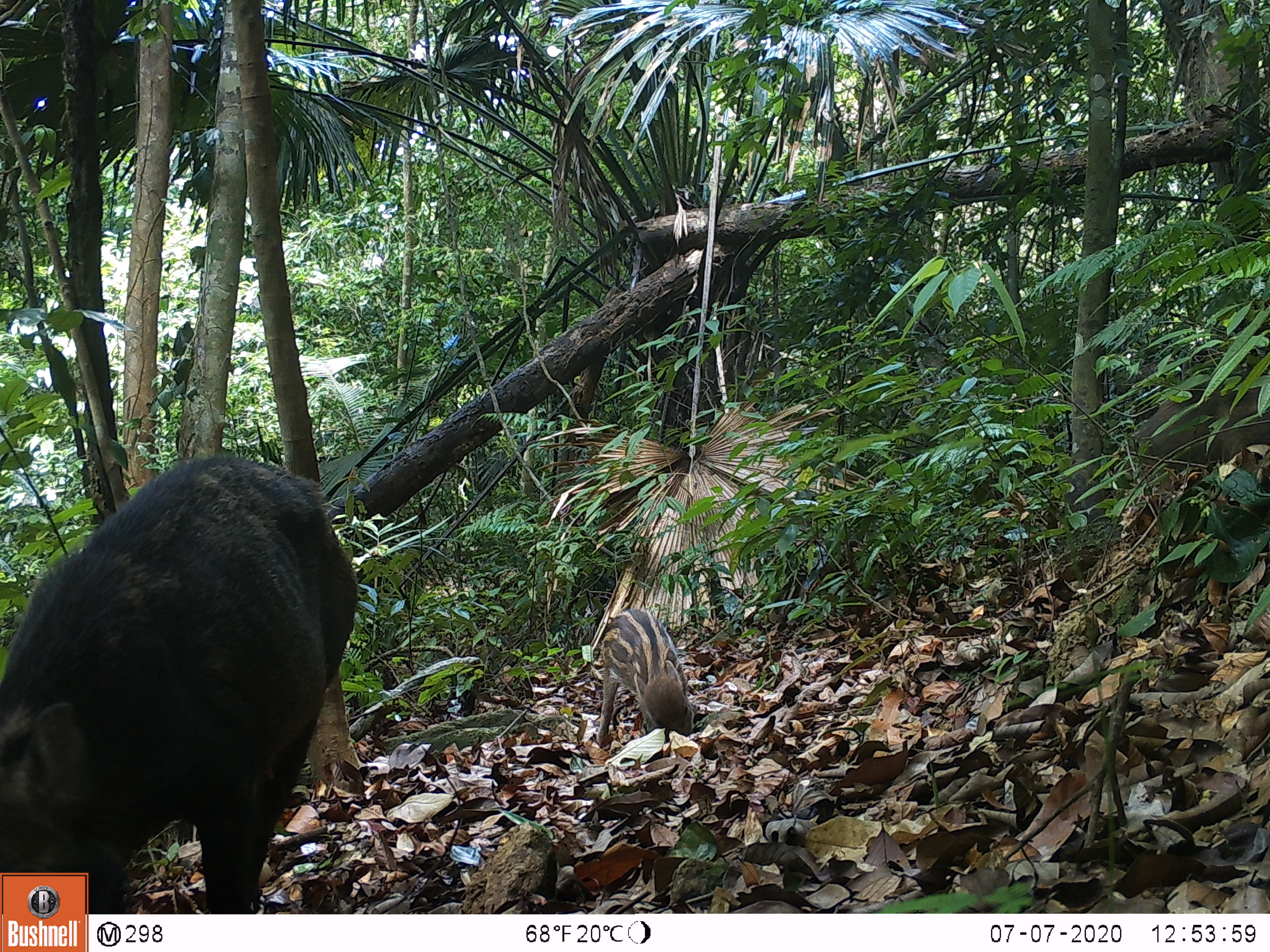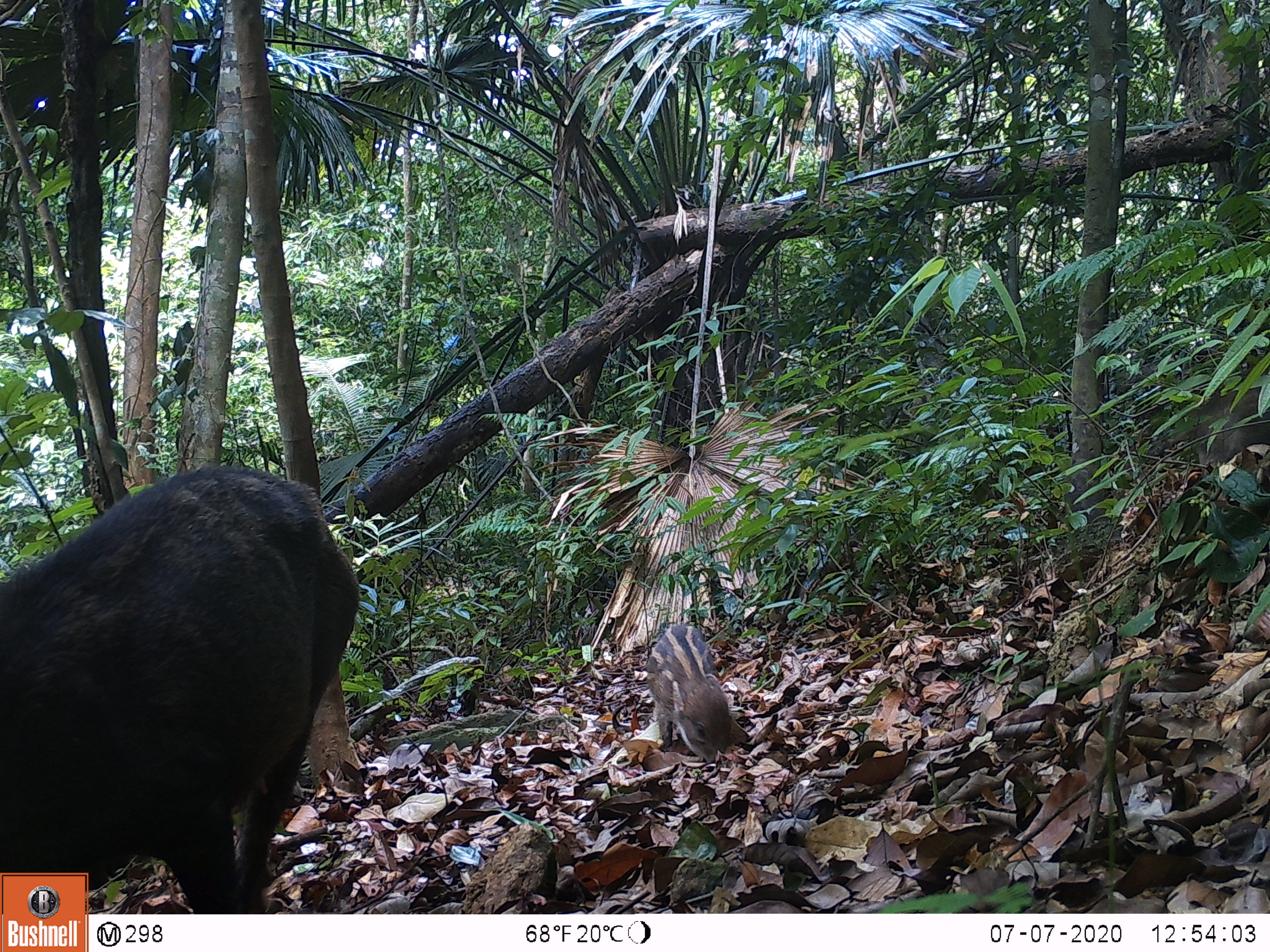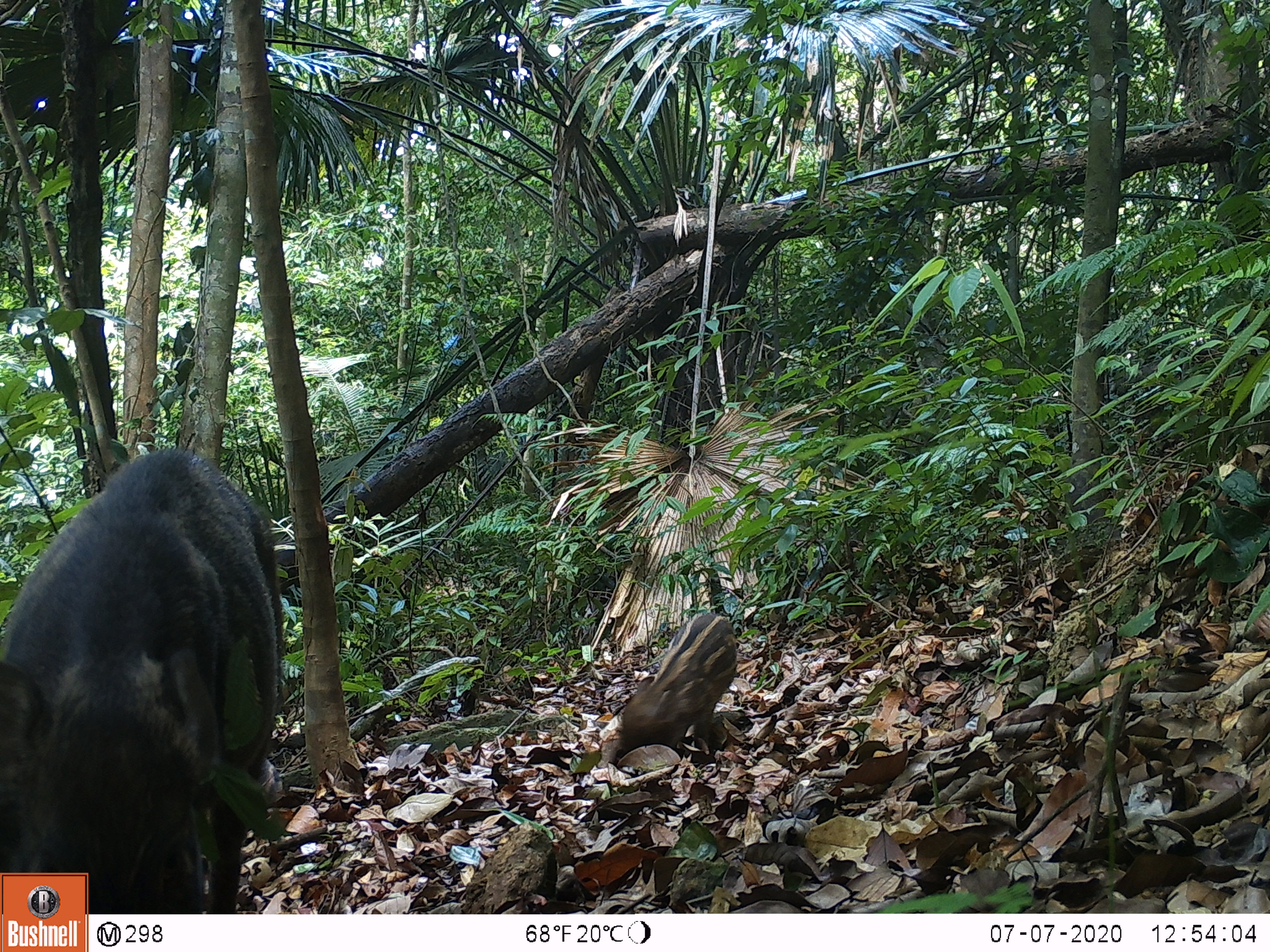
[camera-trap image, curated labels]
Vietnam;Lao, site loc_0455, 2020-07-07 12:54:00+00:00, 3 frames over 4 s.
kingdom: Animalia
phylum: Chordata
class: Mammalia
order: Artiodactyla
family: Suidae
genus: Sus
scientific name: Sus scrofa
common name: eurasian wild pig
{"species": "eurasian wild pig (Sus scrofa)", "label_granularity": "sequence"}